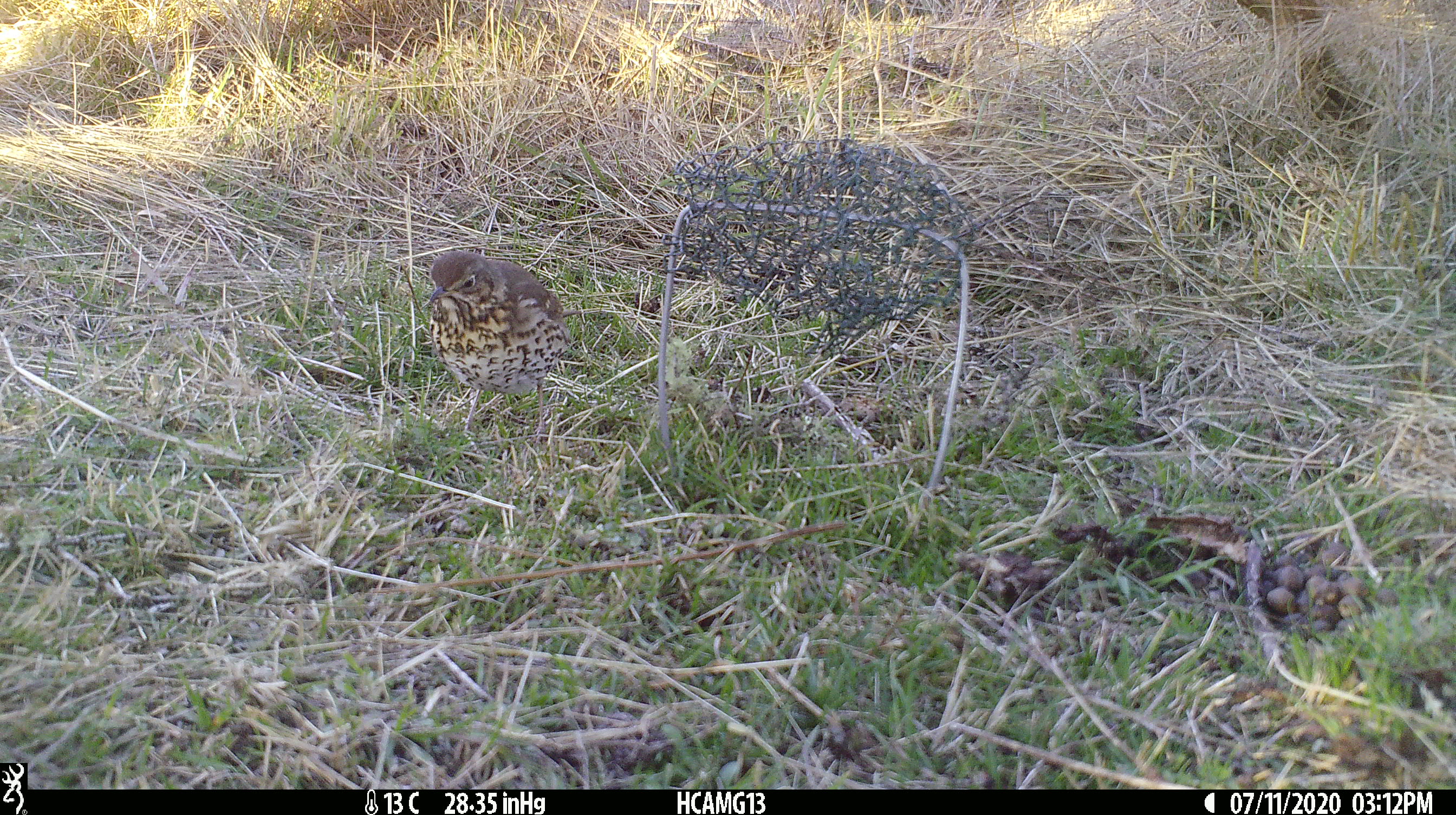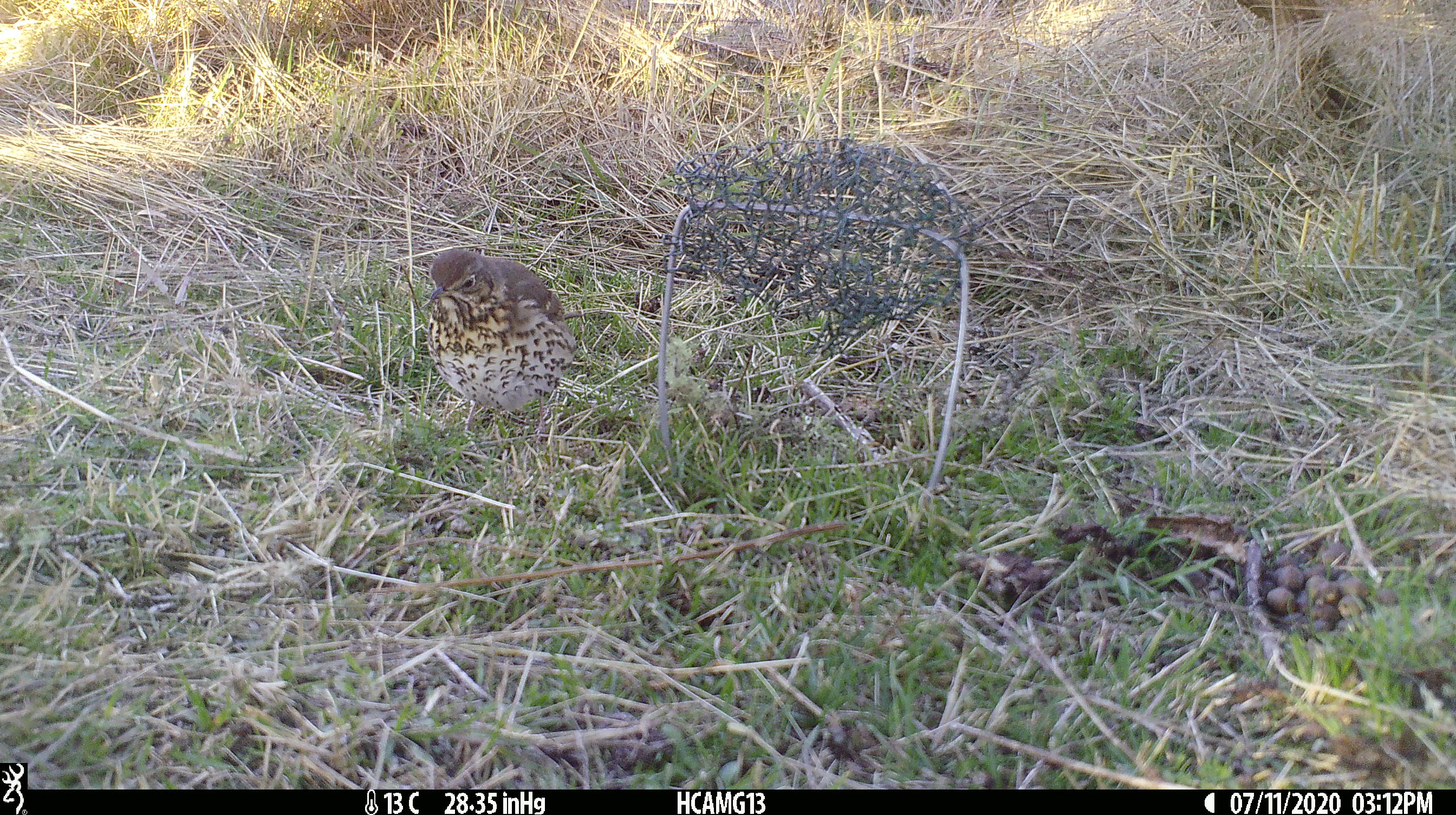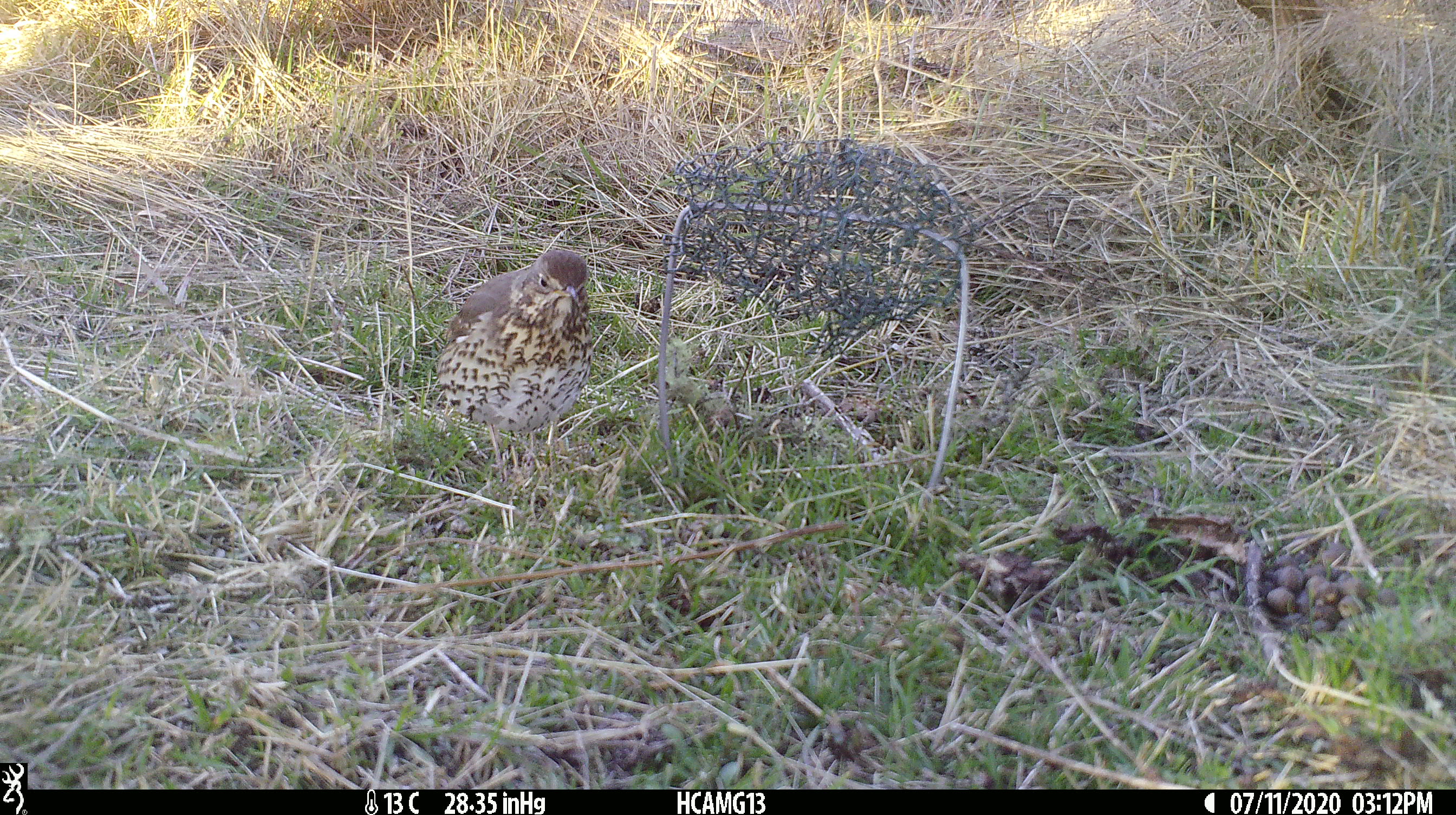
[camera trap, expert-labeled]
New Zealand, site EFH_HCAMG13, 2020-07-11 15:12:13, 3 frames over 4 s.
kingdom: Animalia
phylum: Chordata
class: Aves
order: Passeriformes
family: Turdidae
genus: Turdus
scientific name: Turdus philomelos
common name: song thrush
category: thrush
Thrush (song thrush) (Turdus philomelos).